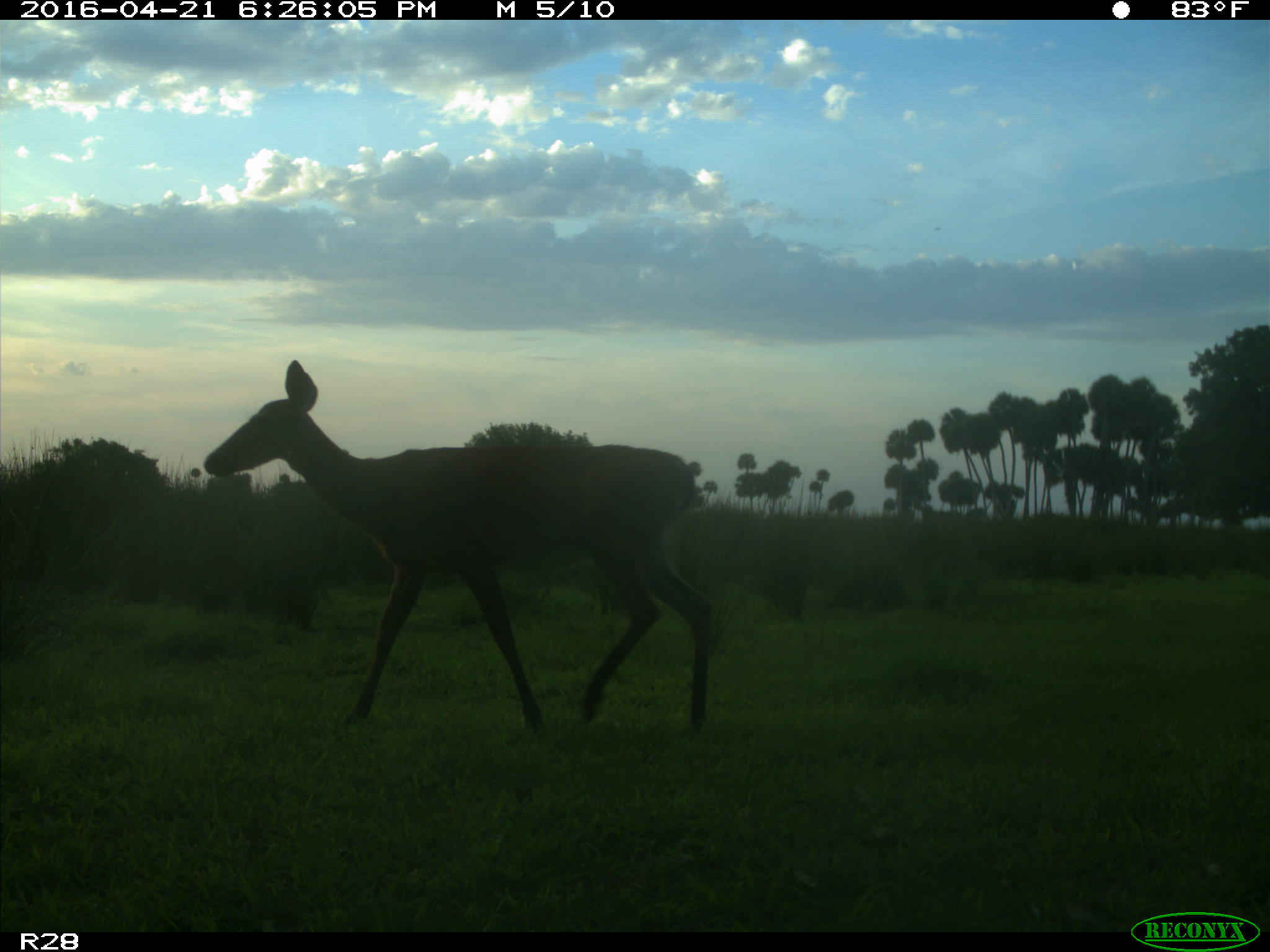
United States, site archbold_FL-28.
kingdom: Animalia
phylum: Chordata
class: Mammalia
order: Artiodactyla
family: Cervidae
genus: Odocoileus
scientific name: Odocoileus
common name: deer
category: unidentified deer